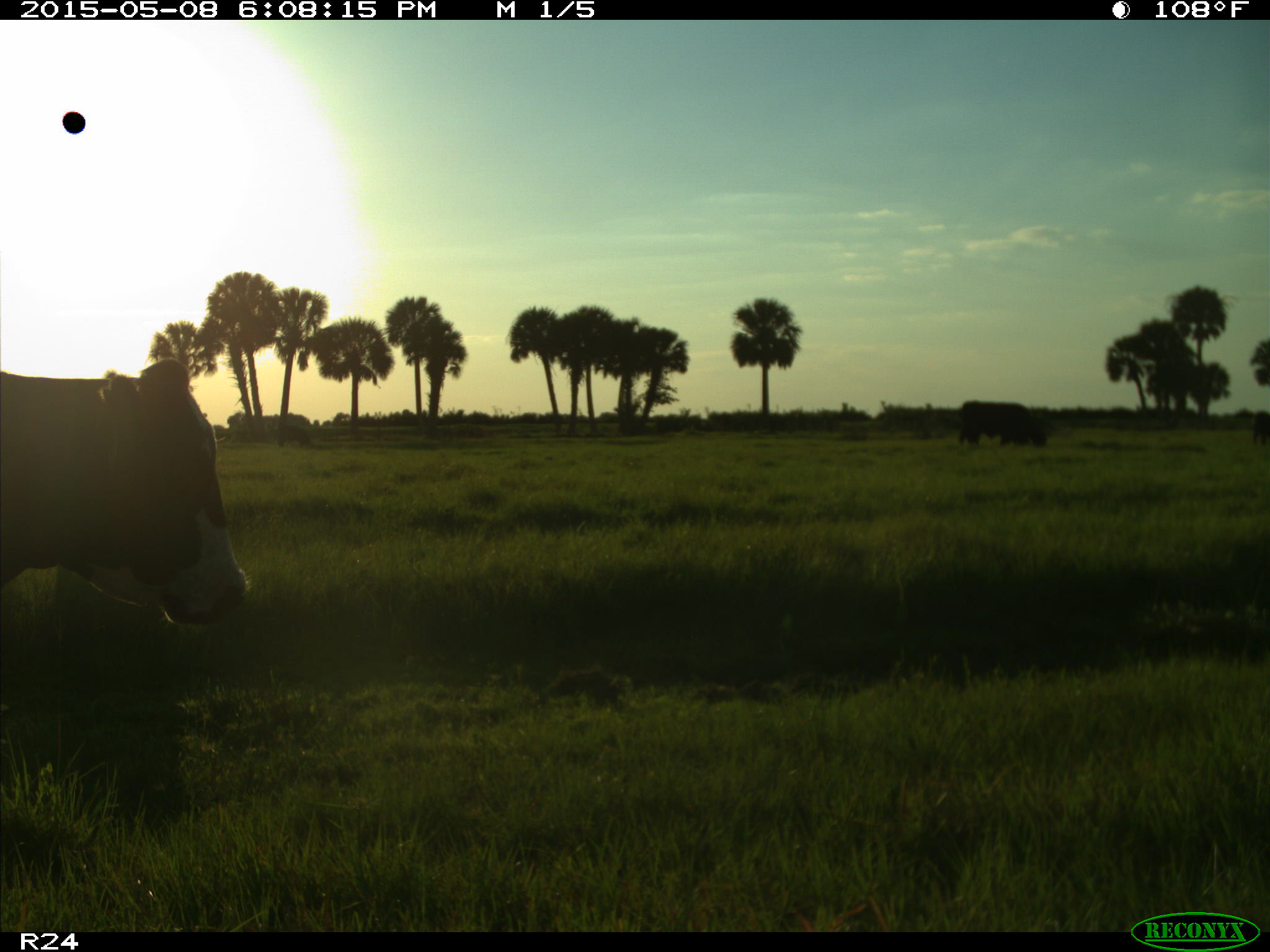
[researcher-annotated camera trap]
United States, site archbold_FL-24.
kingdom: Animalia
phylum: Chordata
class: Mammalia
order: Artiodactyla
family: Bovidae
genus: Bos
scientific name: Bos taurus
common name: domestic cow